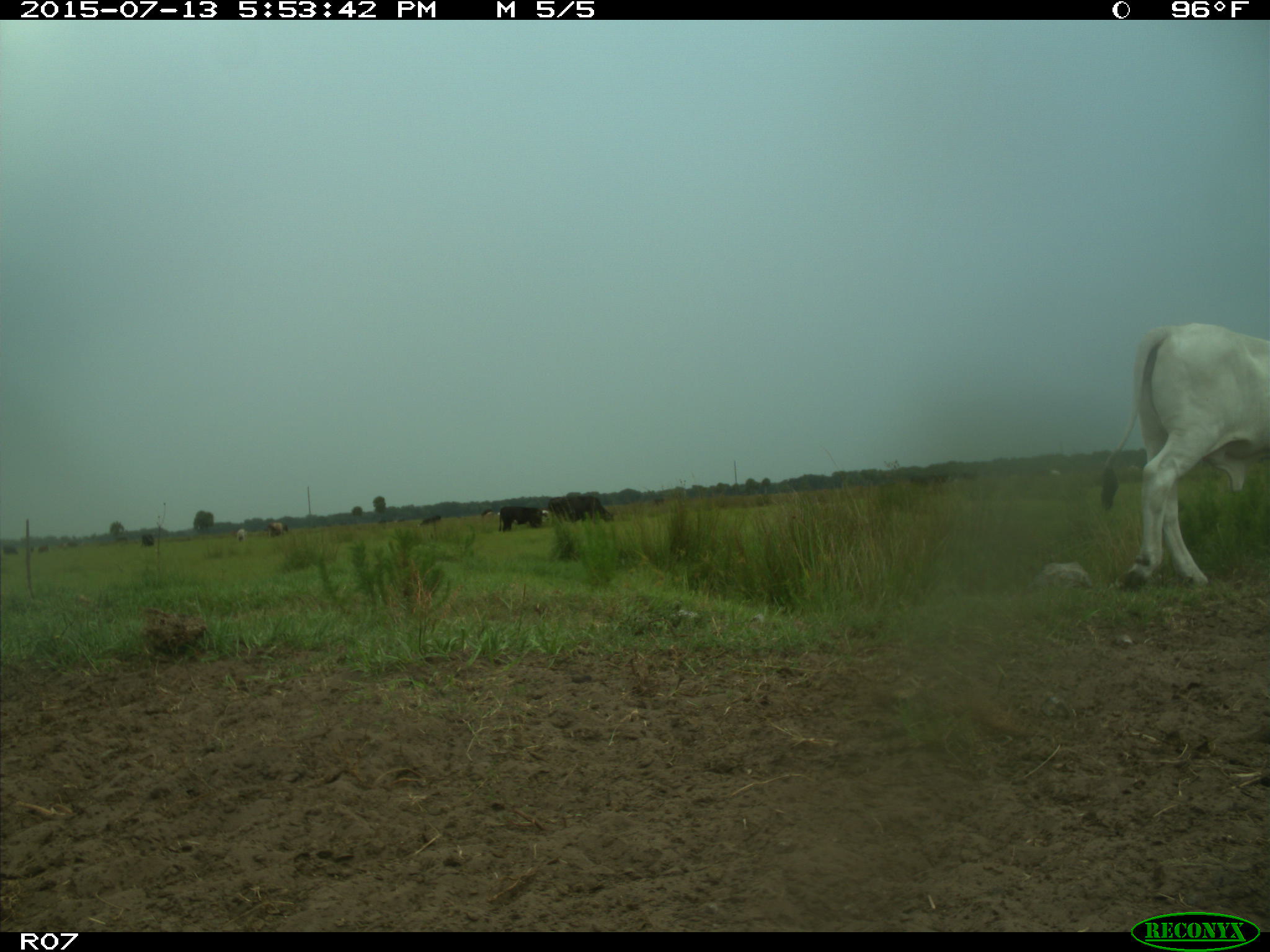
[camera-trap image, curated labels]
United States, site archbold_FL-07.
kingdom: Animalia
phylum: Chordata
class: Mammalia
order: Artiodactyla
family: Bovidae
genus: Bos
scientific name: Bos taurus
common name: domestic cow